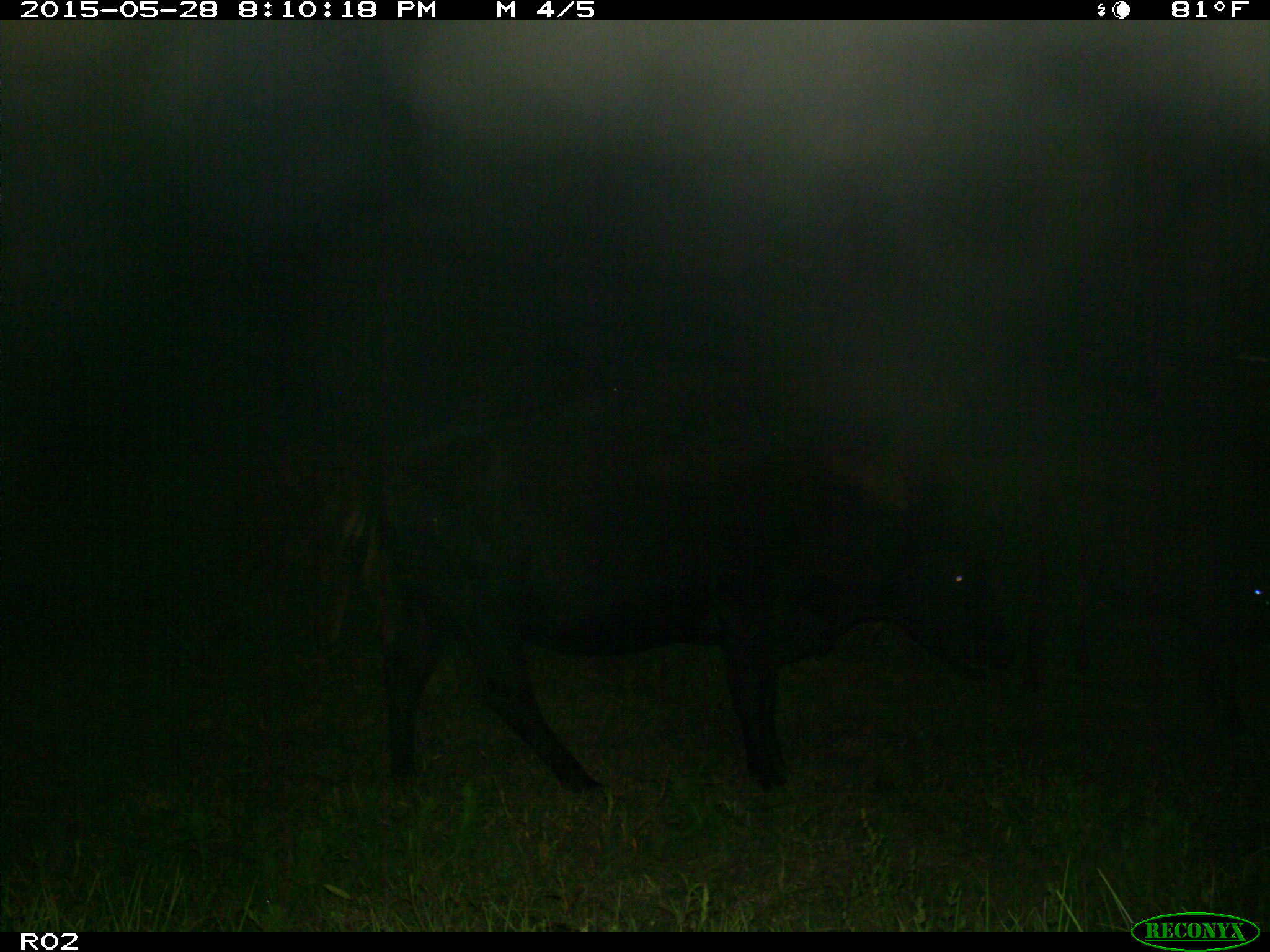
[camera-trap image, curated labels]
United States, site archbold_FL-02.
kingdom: Animalia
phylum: Chordata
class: Mammalia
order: Artiodactyla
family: Bovidae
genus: Bos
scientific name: Bos taurus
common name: domestic cow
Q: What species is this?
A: Bos taurus (domestic cow).